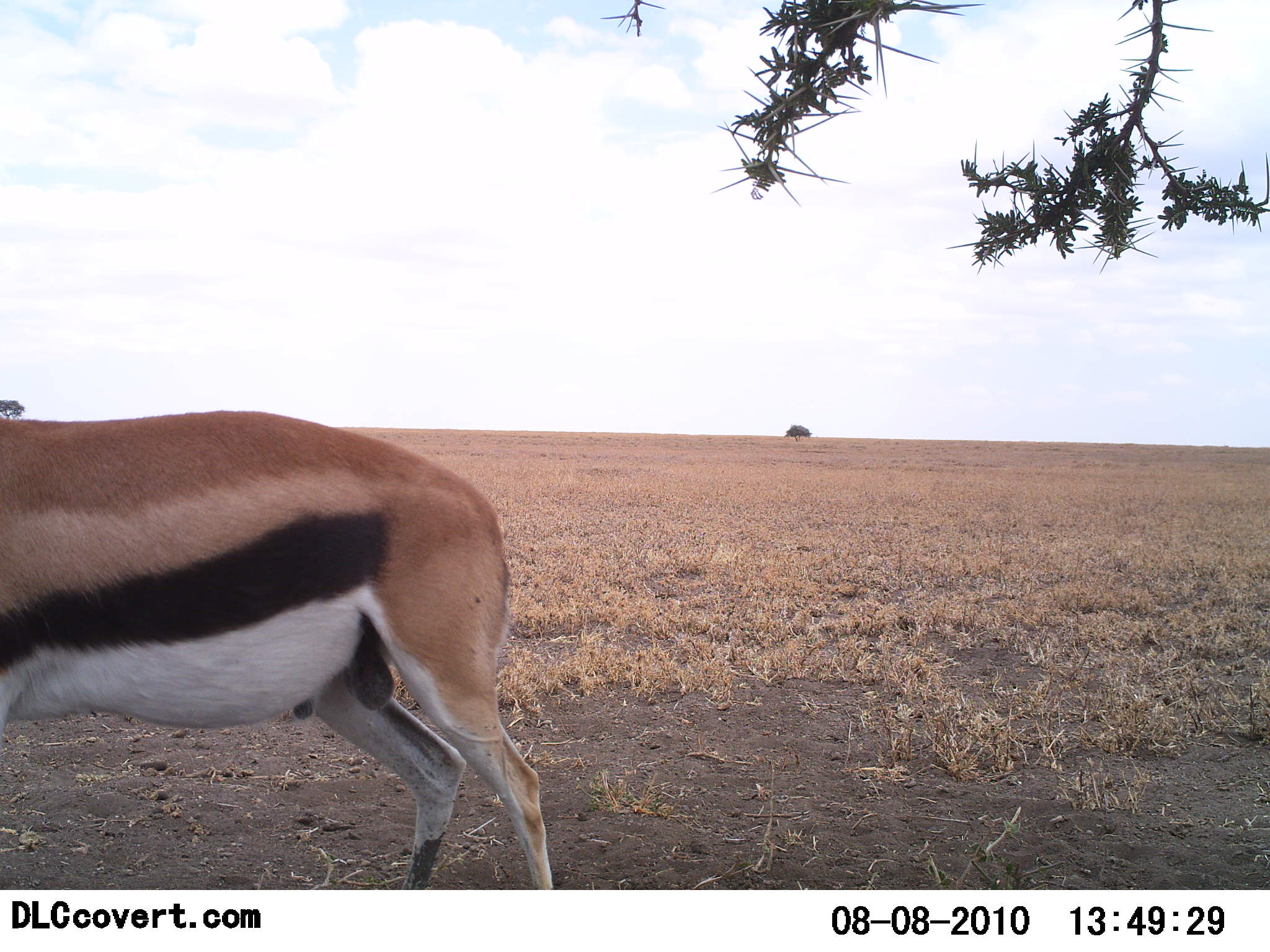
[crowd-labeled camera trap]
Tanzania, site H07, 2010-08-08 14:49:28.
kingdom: Animalia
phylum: Chordata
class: Mammalia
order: Artiodactyla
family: Bovidae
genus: Eudorcas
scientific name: Eudorcas thomsonii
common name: thomson's gazelle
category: gazellethomsons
Gazellethomsons (thomson's gazelle) (Eudorcas thomsonii), count 1. Behavior (volunteer vote fractions): standing 82%, resting 0%, moving 18%, interacting 0%. Young present (vote fraction): 0%. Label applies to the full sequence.